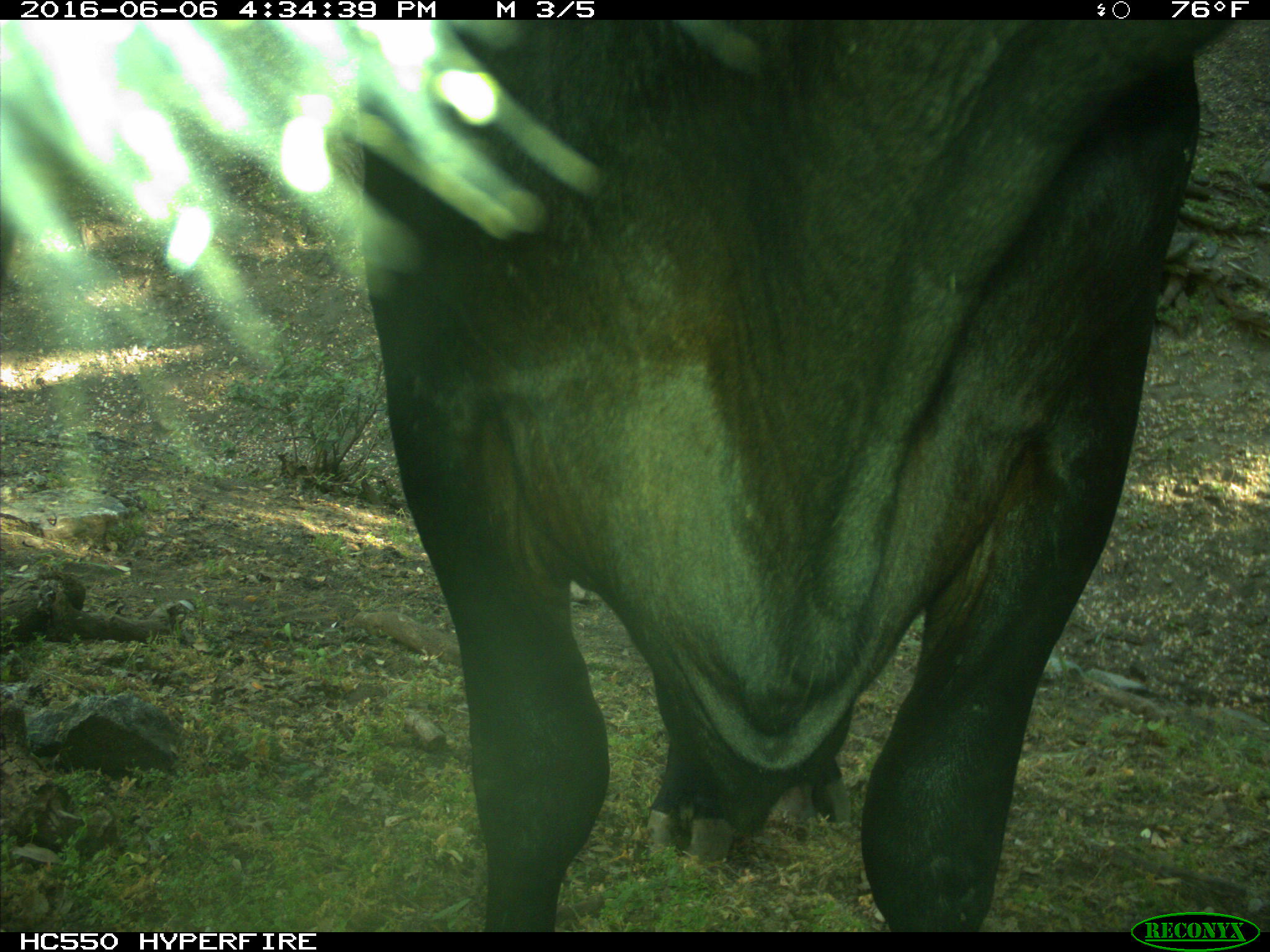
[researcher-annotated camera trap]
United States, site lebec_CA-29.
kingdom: Animalia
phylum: Chordata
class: Mammalia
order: Artiodactyla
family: Bovidae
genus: Bos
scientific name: Bos taurus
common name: domestic cow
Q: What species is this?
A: Bos taurus (domestic cow).